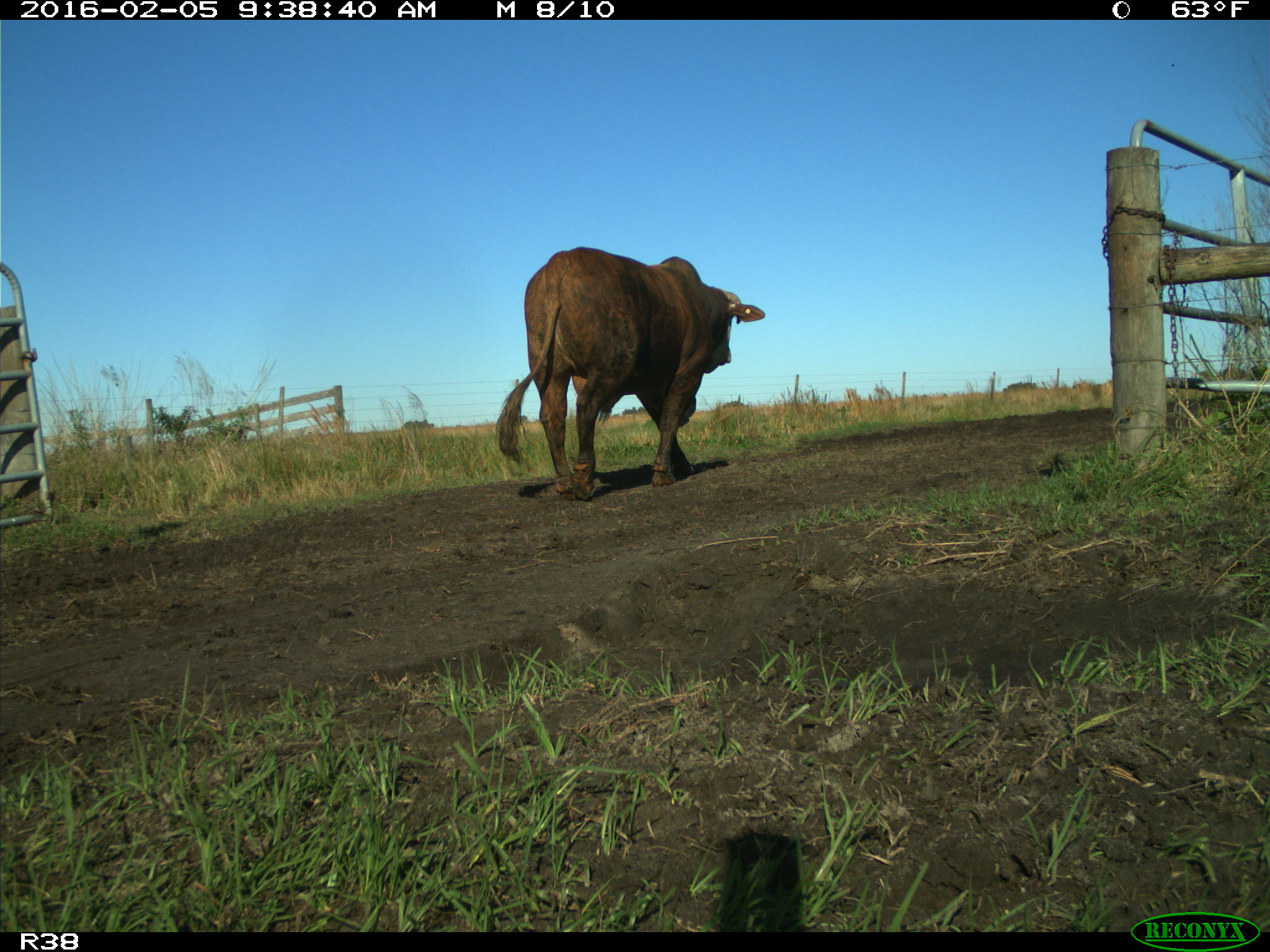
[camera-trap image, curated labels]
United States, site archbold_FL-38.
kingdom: Animalia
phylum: Chordata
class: Mammalia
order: Artiodactyla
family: Bovidae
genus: Bos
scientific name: Bos taurus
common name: domestic cow